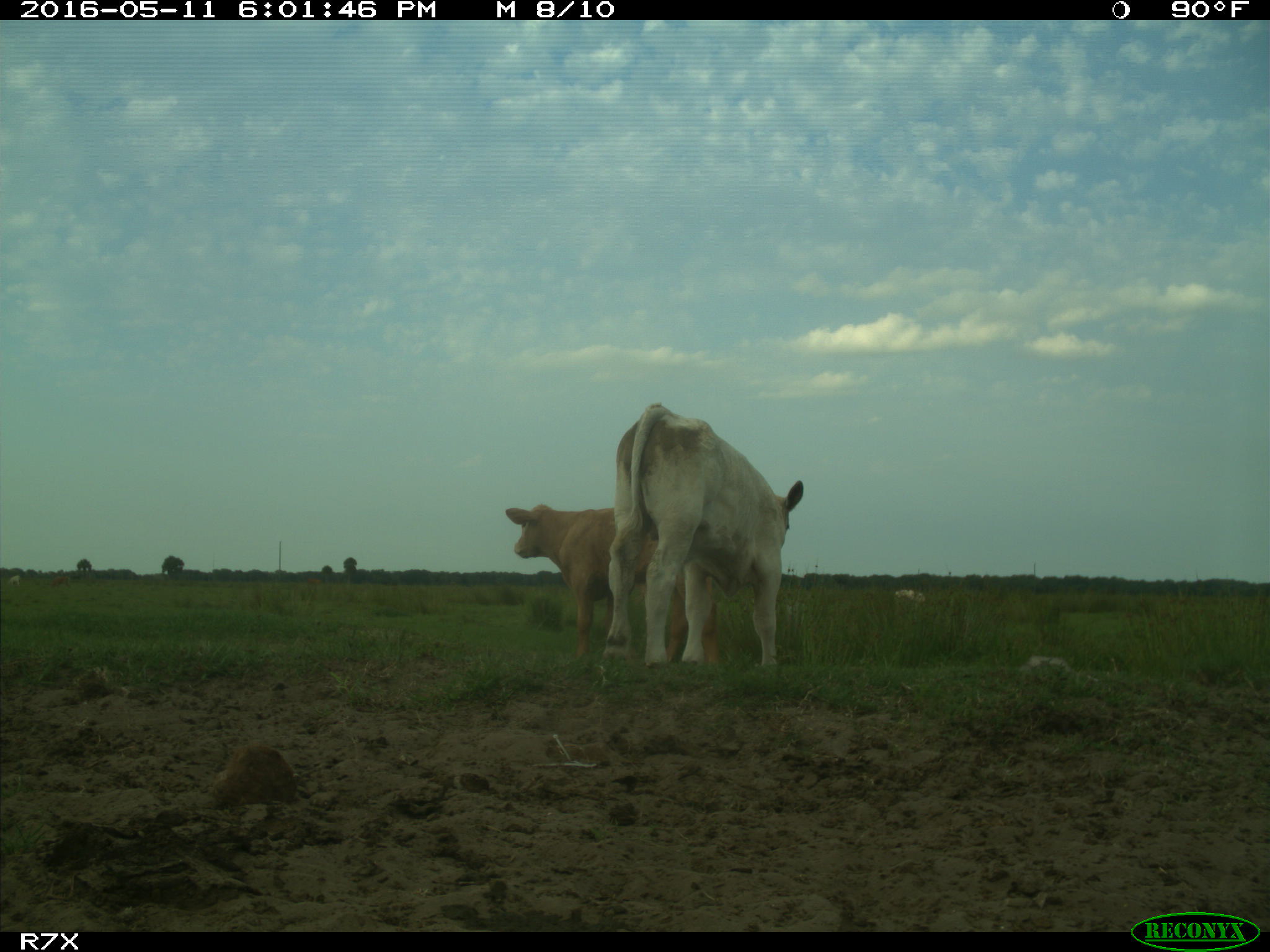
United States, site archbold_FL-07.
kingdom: Animalia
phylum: Chordata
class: Mammalia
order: Artiodactyla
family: Bovidae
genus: Bos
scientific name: Bos taurus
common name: domestic cow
Bos taurus (domestic cow).